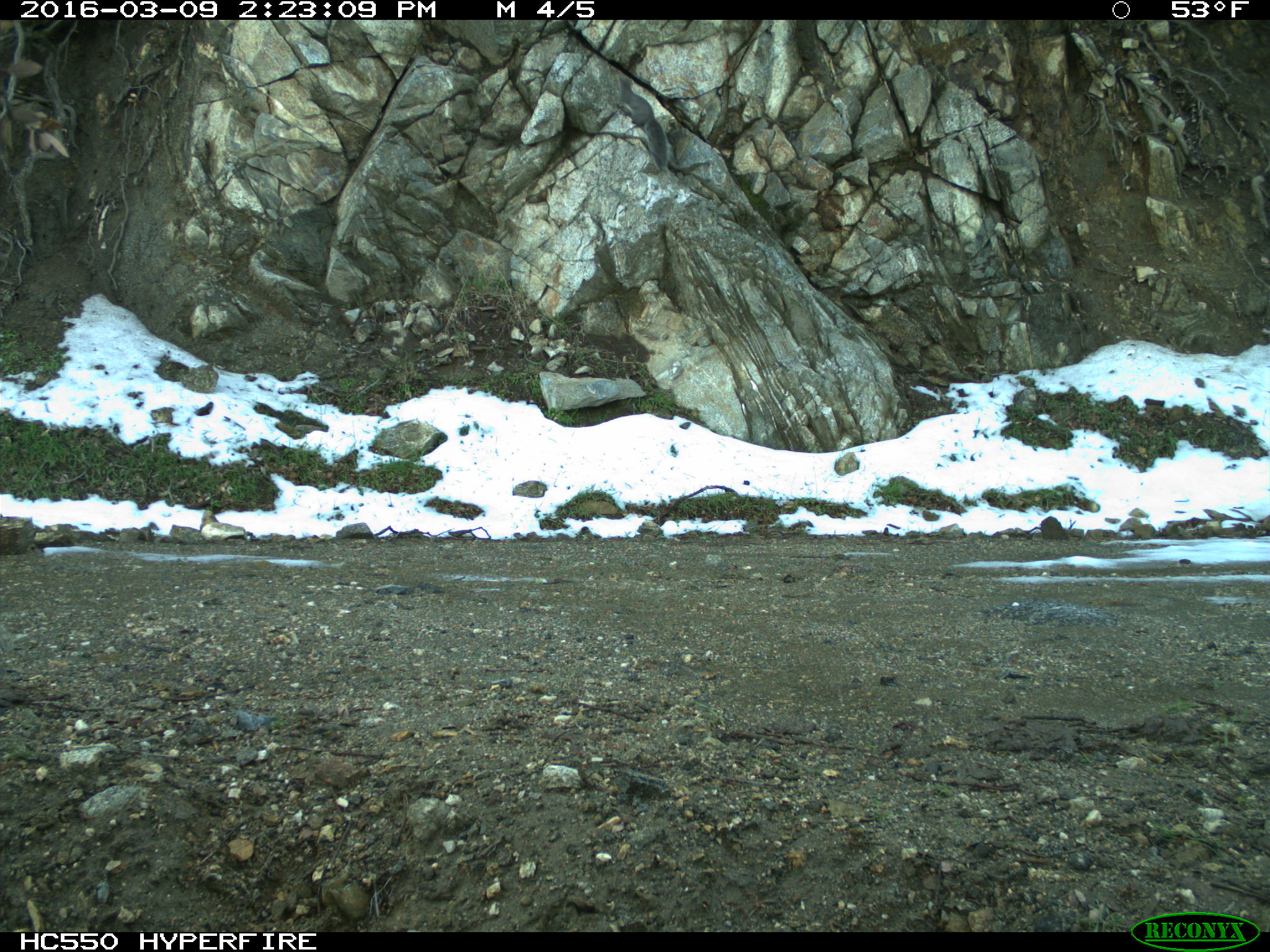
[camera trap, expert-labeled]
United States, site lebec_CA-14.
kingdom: Animalia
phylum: Chordata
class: Mammalia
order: Rodentia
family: Sciuridae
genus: Sciurus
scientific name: Sciurus carolinensis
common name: eastern gray squirrel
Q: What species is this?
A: Sciurus carolinensis (eastern gray squirrel).